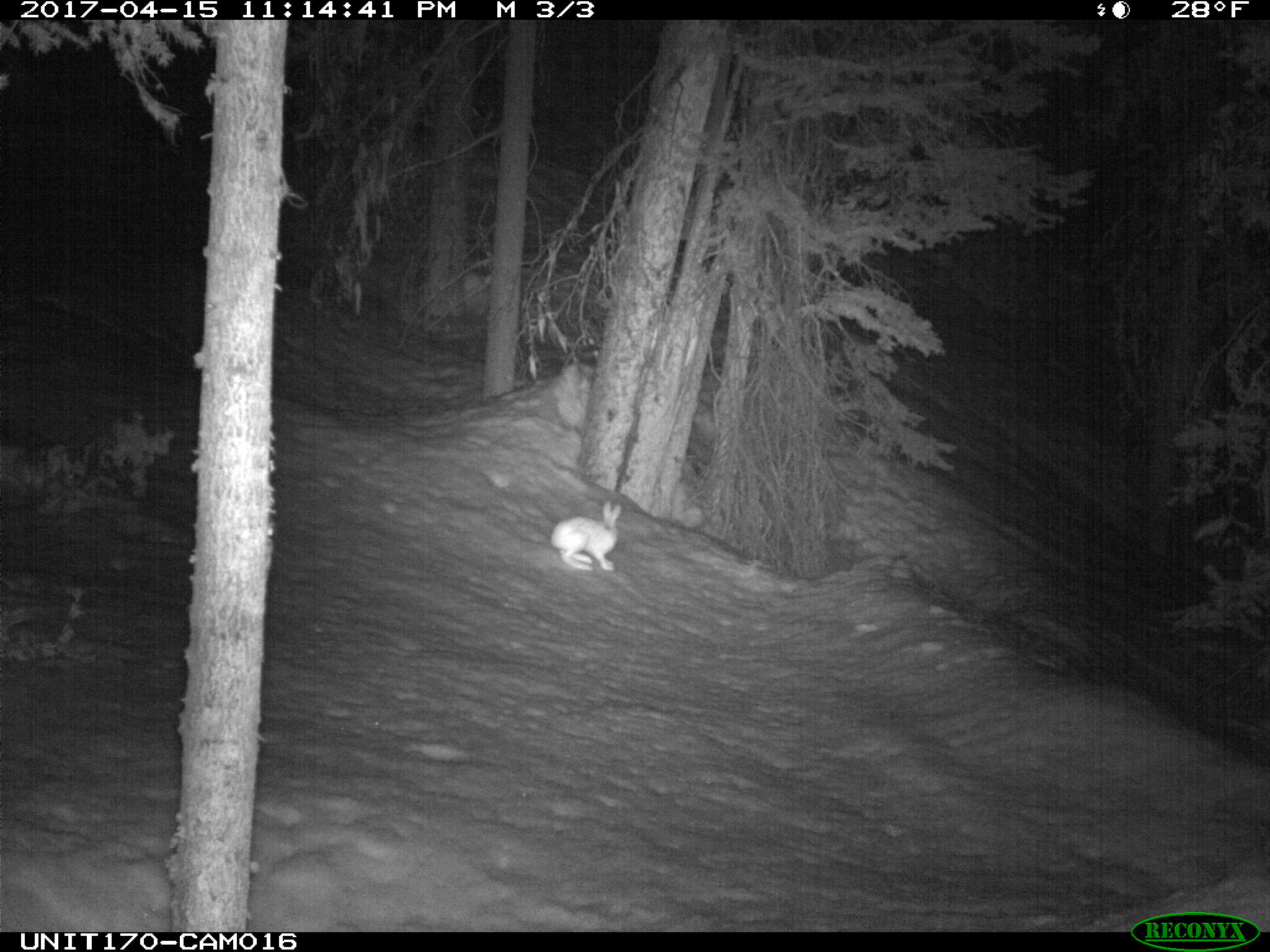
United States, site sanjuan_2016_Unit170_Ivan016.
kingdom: Animalia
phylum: Chordata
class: Mammalia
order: Lagomorpha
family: Leporidae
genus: Lepus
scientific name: Lepus americanus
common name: snowshoe hare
Lepus americanus (snowshoe hare).